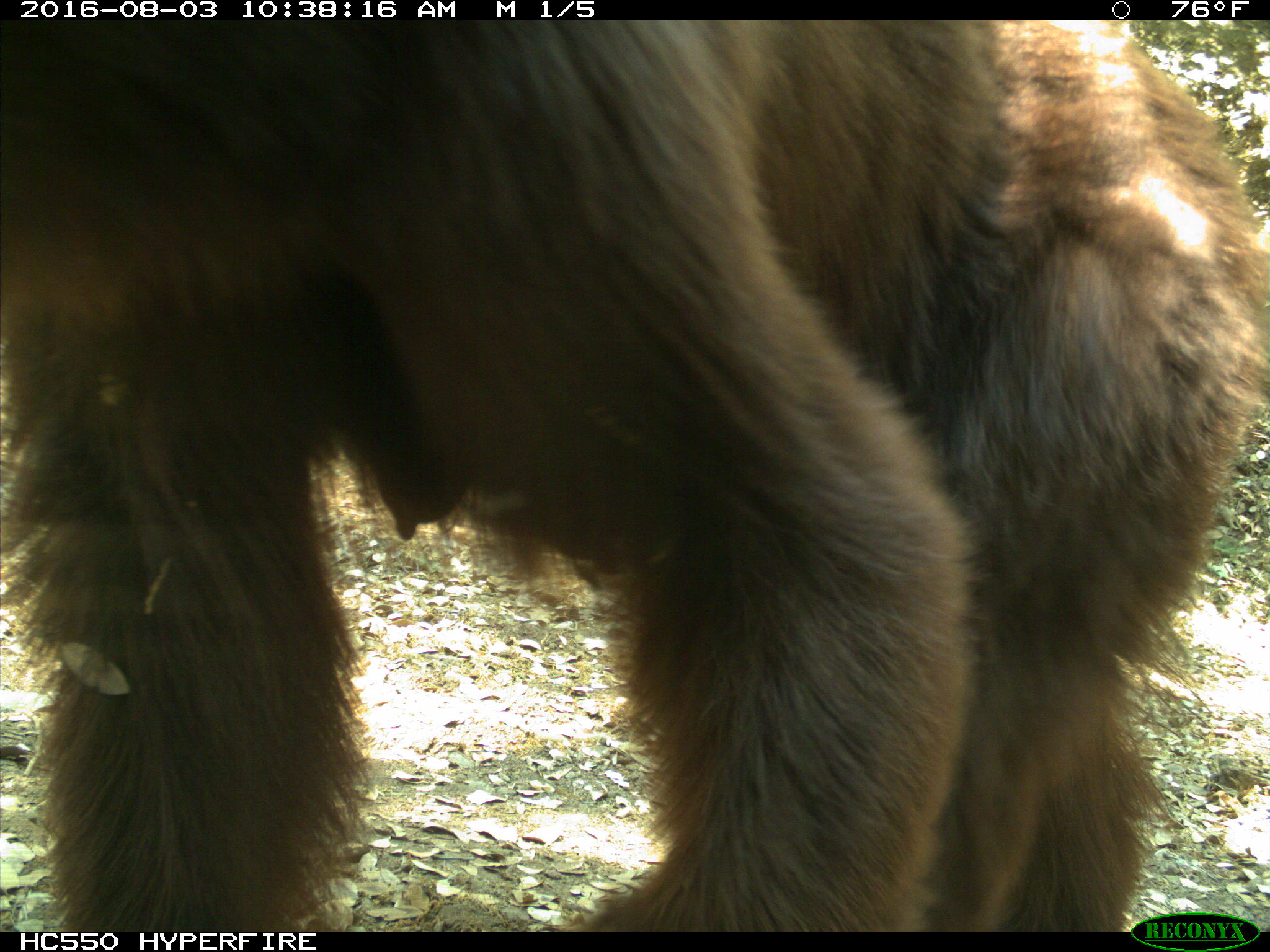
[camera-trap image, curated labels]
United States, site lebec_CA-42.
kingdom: Animalia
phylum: Chordata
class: Mammalia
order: Carnivora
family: Ursidae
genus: Ursus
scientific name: Ursus americanus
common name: american black bear